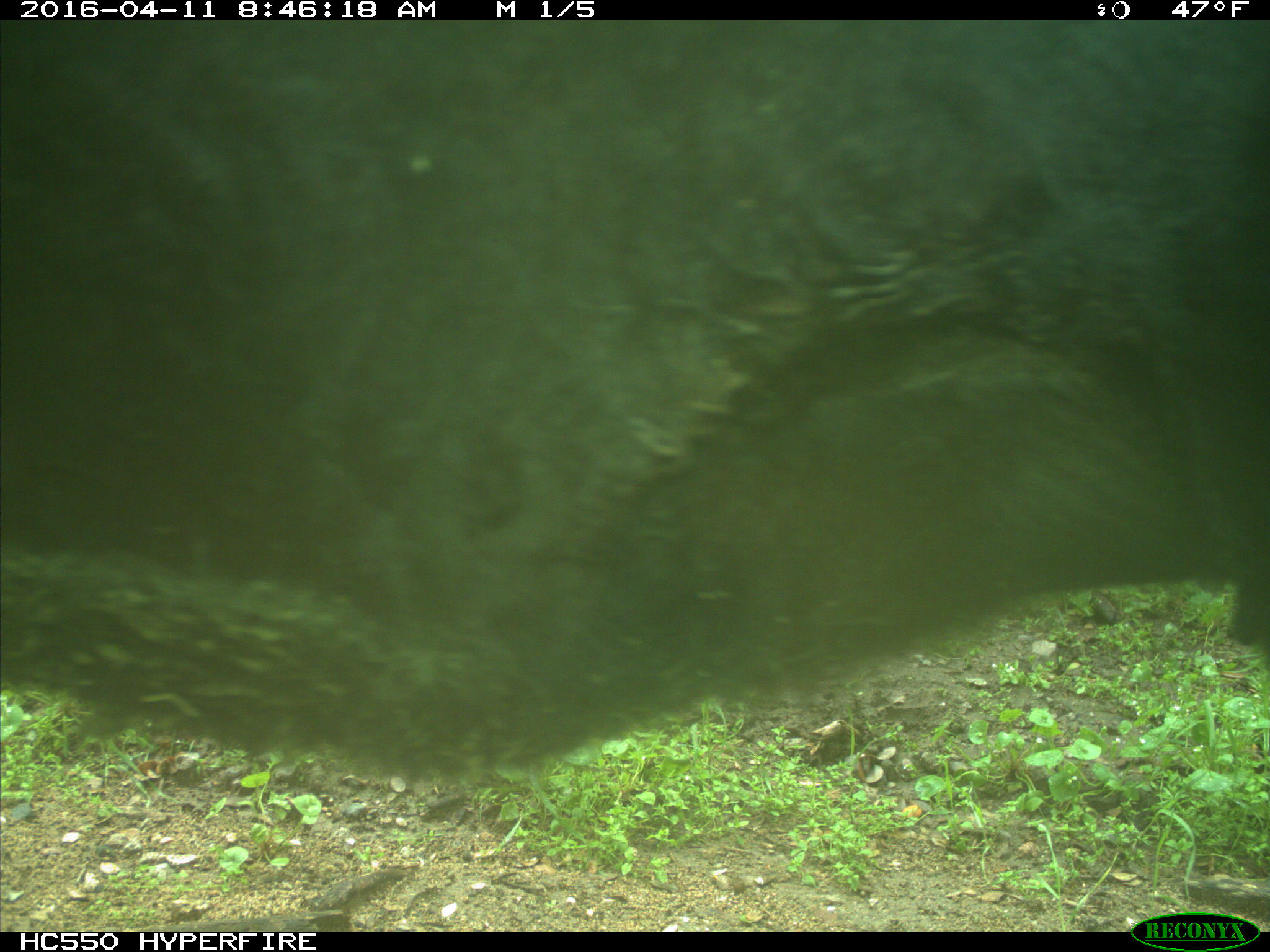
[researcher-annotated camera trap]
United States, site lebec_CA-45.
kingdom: Animalia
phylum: Chordata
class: Mammalia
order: Artiodactyla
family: Bovidae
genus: Bos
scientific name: Bos taurus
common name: domestic cow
Bos taurus (domestic cow).